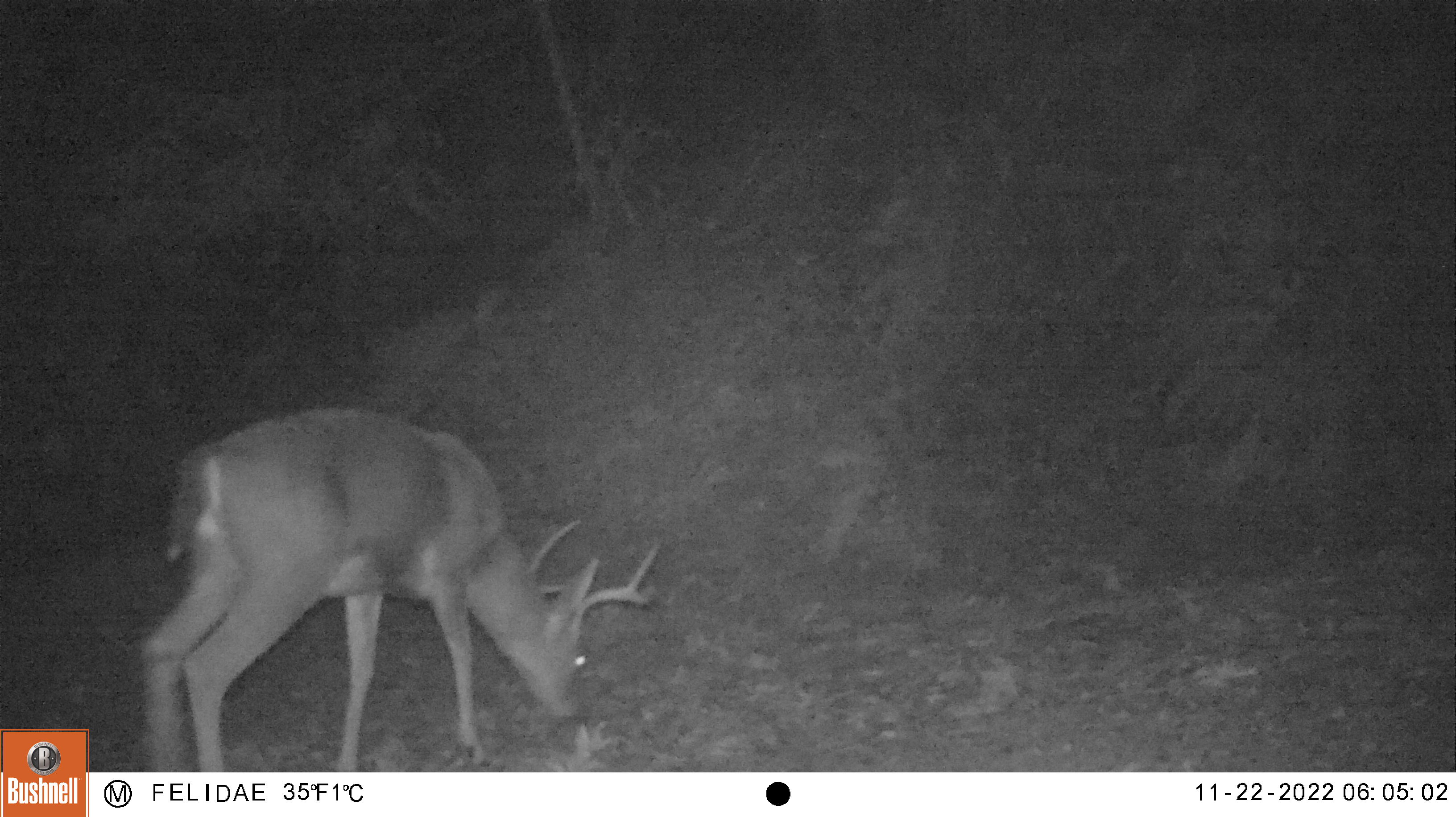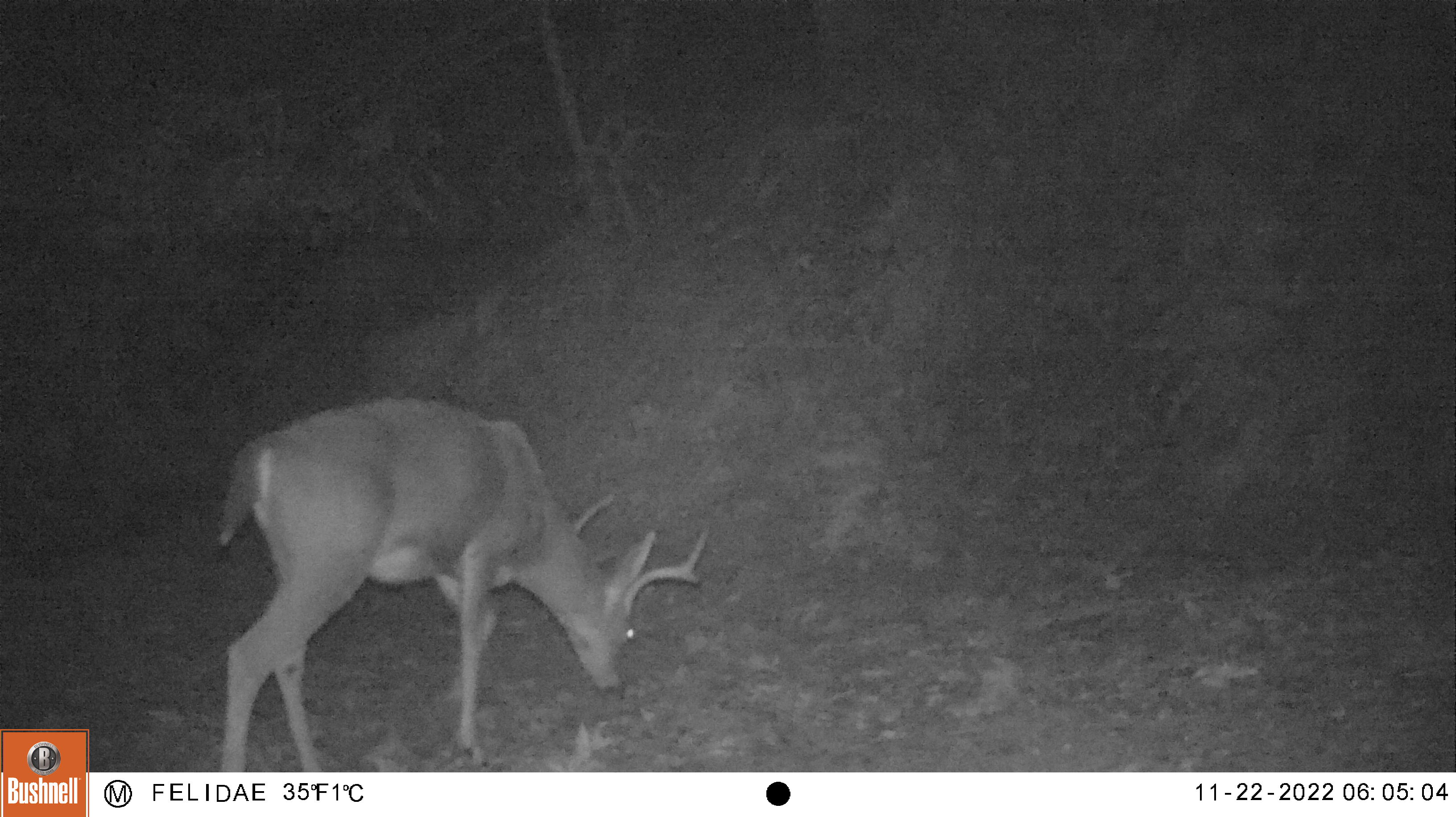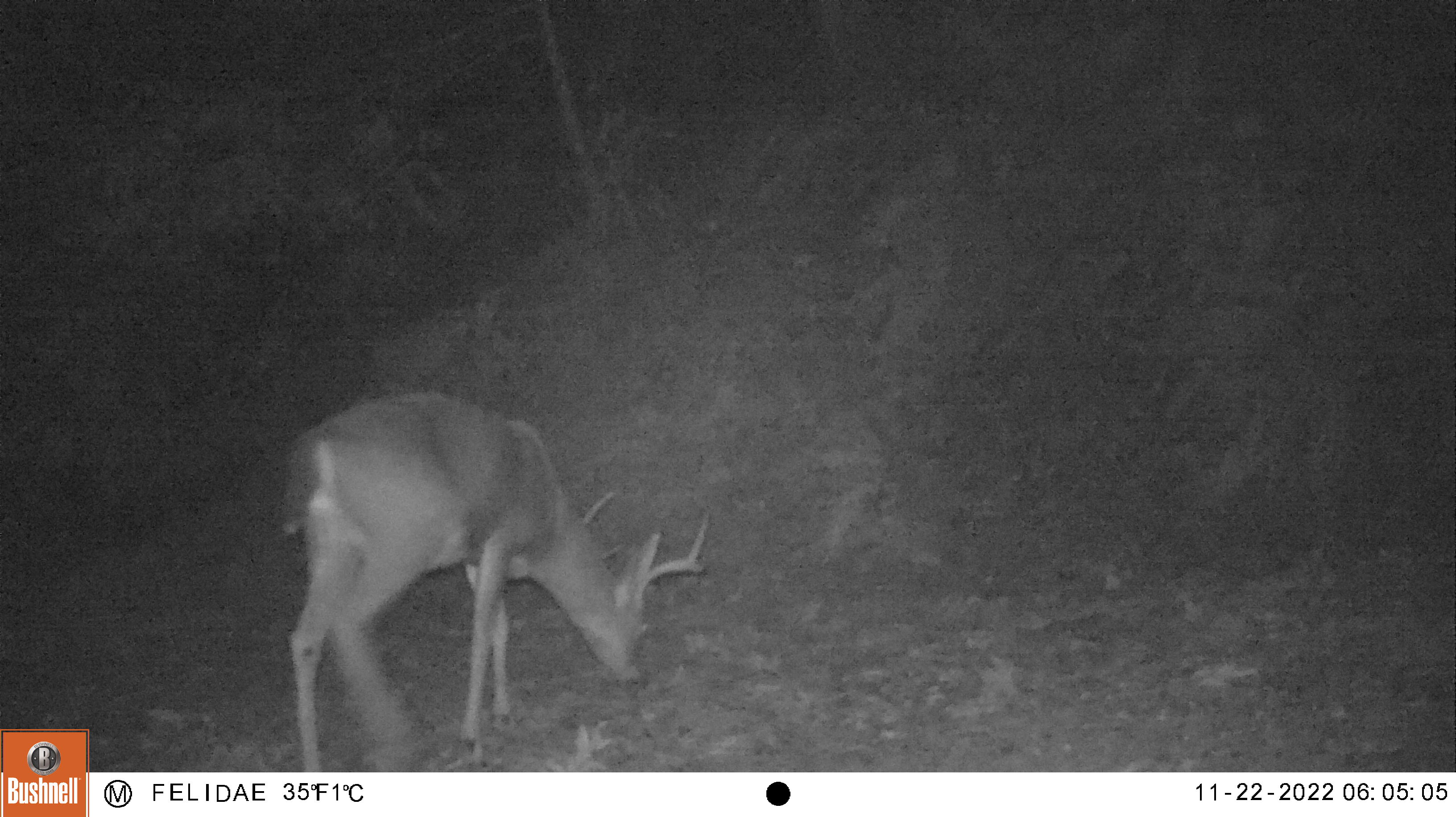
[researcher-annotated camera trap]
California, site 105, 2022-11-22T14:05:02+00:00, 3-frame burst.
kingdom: Animalia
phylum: Chordata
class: Mammalia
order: Artiodactyla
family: Cervidae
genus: Odocoileus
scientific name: Odocoileus hemionus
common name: mule deer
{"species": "mule deer (Odocoileus hemionus)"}